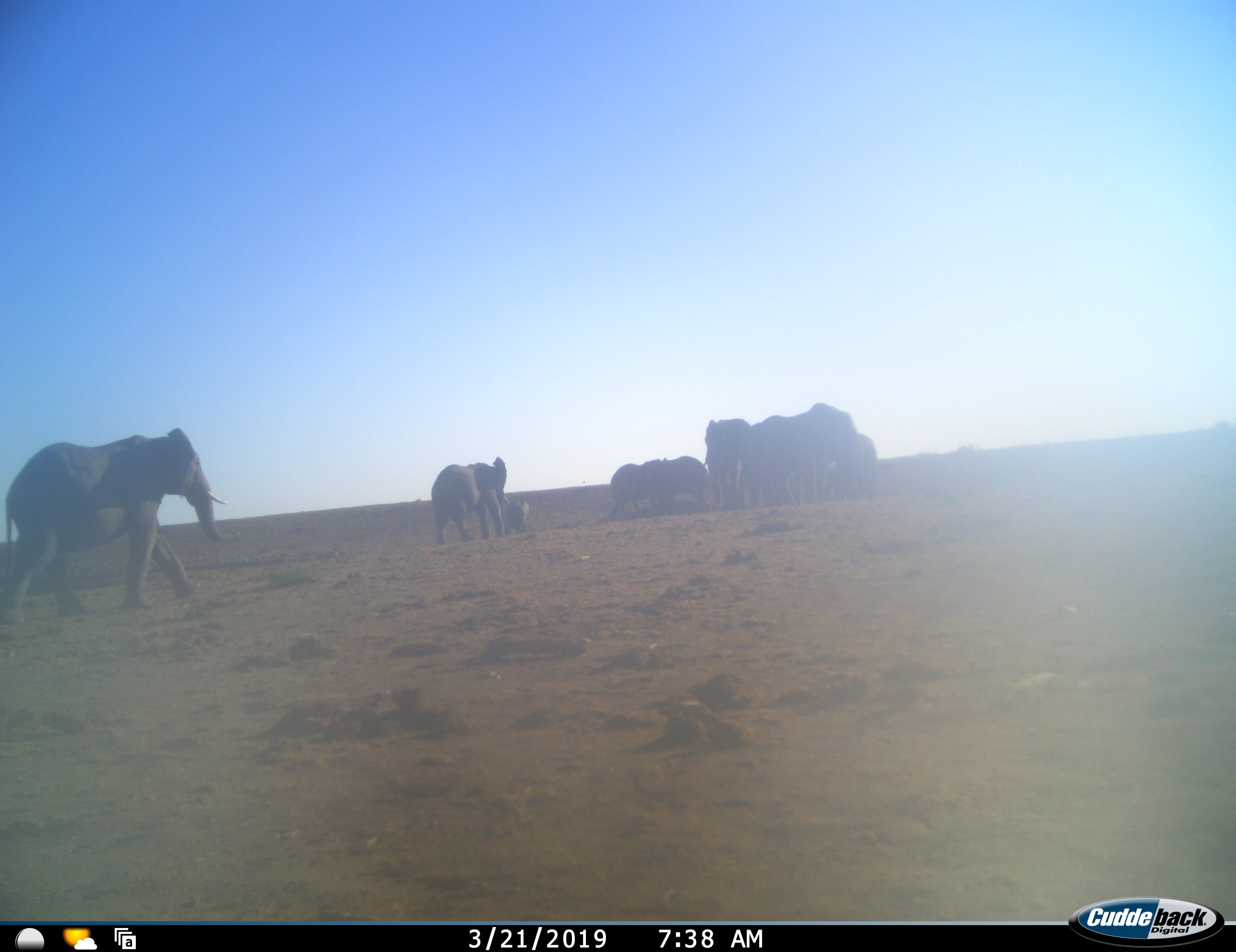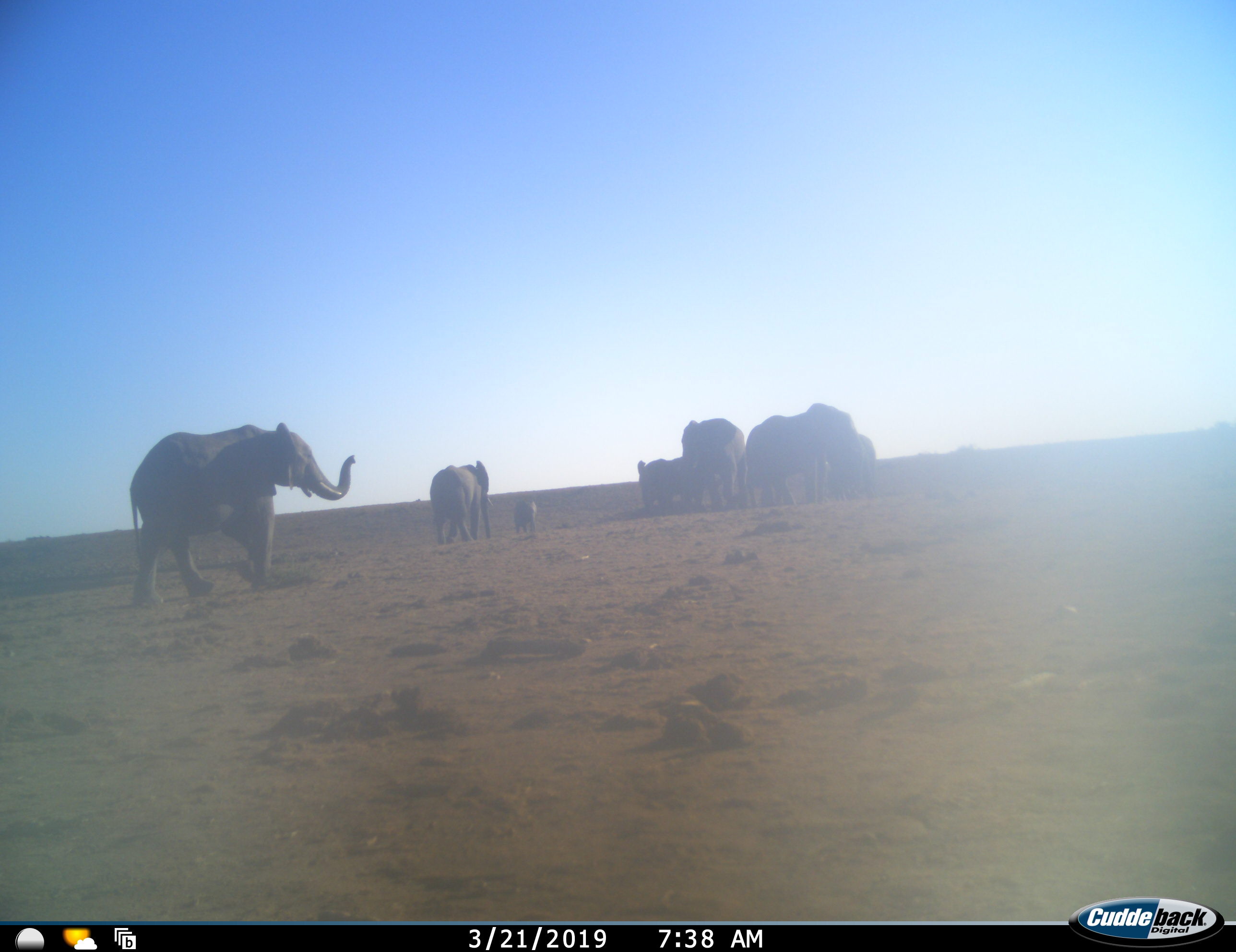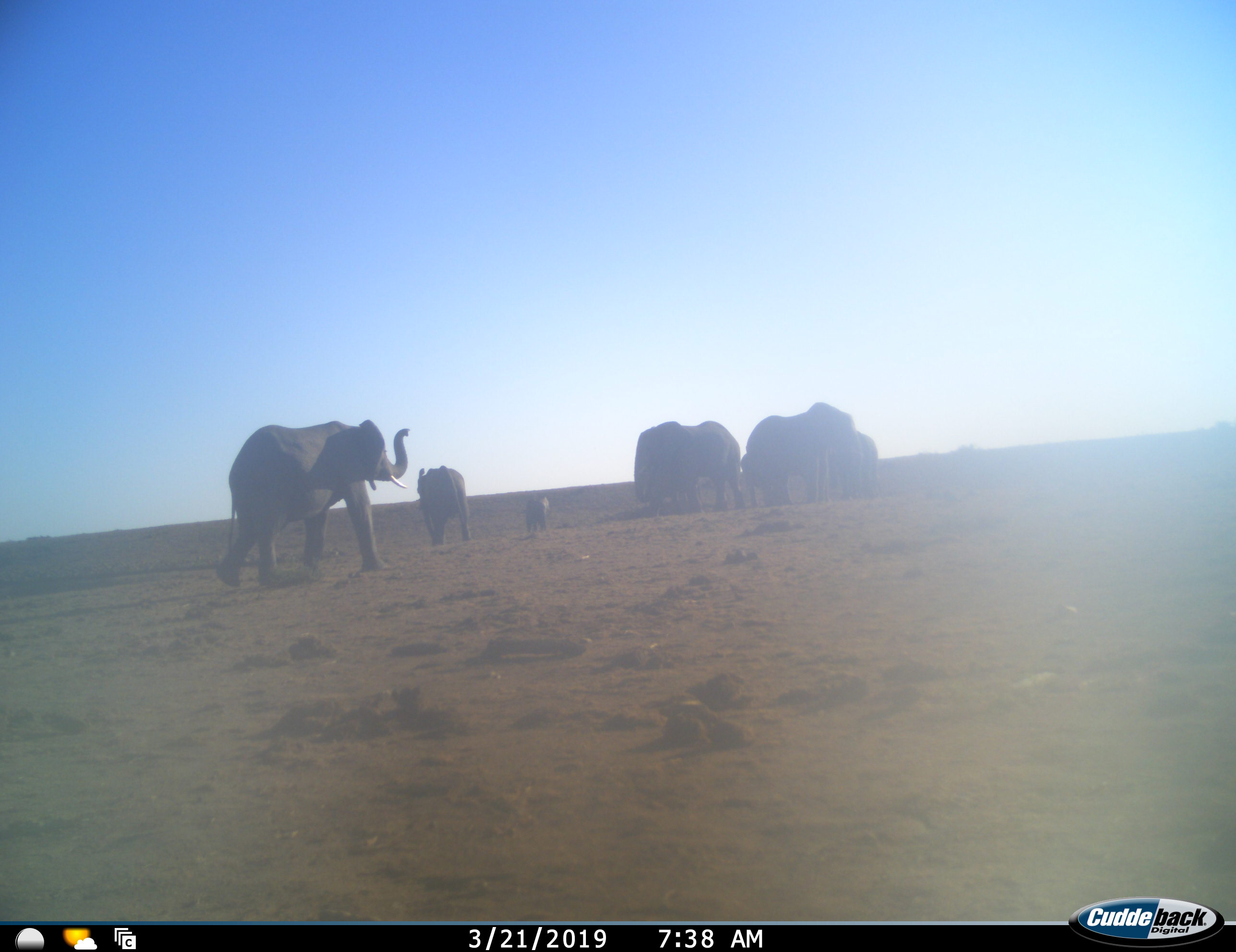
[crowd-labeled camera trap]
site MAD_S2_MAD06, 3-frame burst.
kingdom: Animalia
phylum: Chordata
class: Mammalia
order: Proboscidea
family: Elephantidae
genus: Loxodonta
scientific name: Loxodonta africana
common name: african bush elephant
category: elephant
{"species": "elephant (african bush elephant) (Loxodonta africana)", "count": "8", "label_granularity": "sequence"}